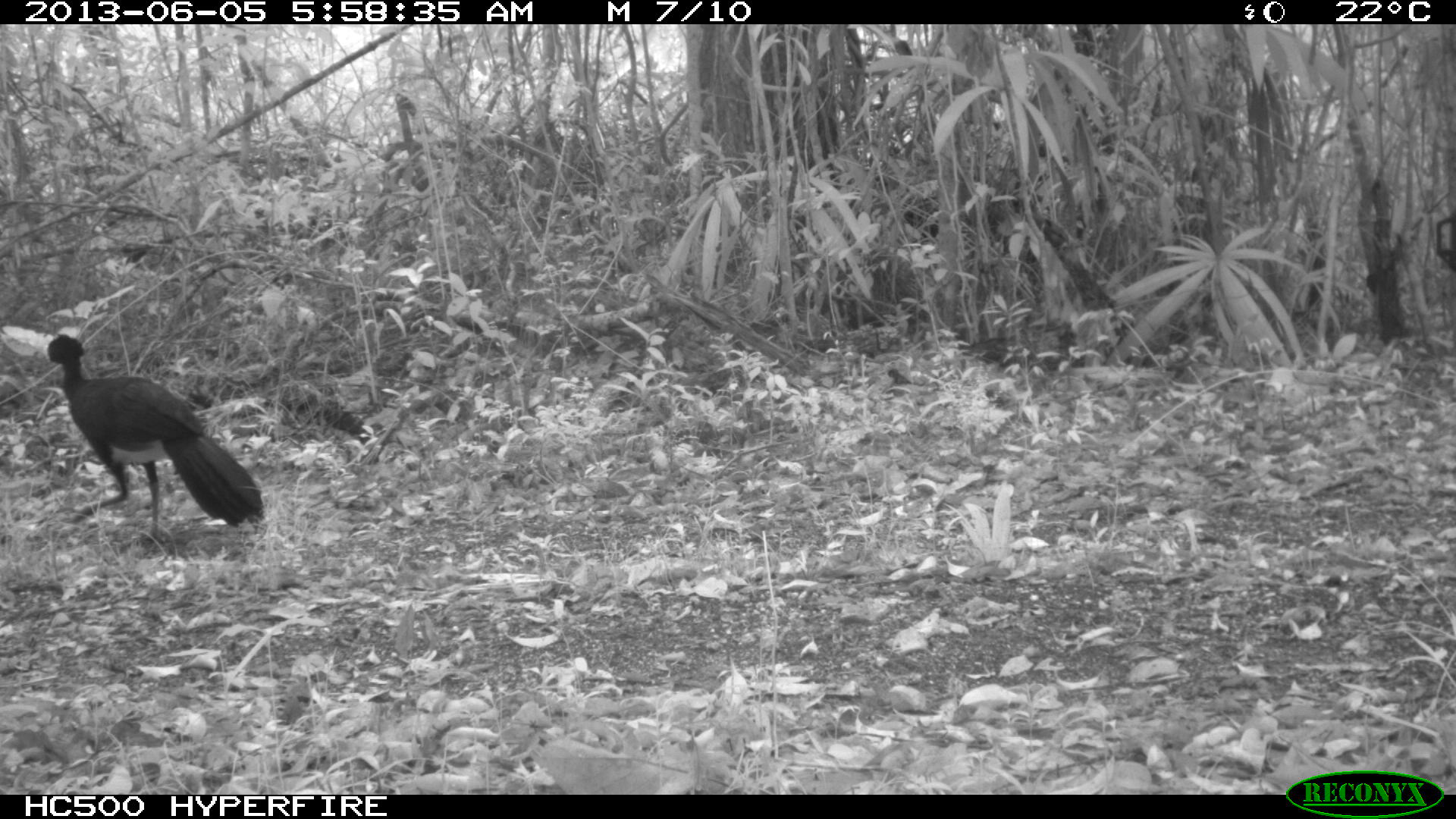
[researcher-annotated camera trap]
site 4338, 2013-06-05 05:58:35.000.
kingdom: Animalia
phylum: Chordata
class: Aves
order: Galliformes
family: Cracidae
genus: Crax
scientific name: Crax rubra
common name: great curassow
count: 1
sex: male